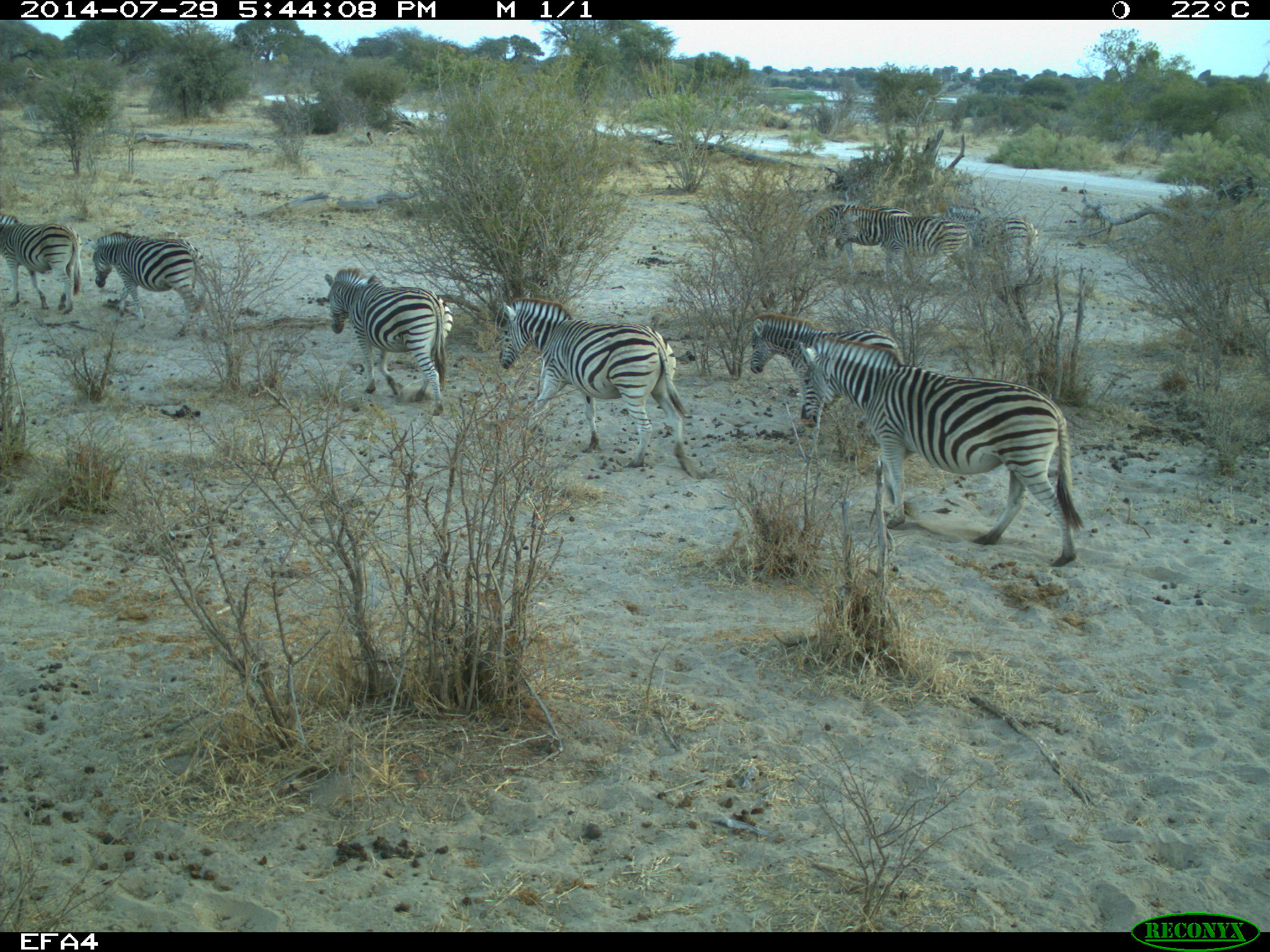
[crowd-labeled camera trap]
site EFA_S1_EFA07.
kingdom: Animalia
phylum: Chordata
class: Mammalia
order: Perissodactyla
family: Equidae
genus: Equus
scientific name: Equus quagga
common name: plains zebra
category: zebraplains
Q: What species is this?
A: Zebraplains (plains zebra) (Equus quagga).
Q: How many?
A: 9.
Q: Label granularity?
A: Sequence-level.